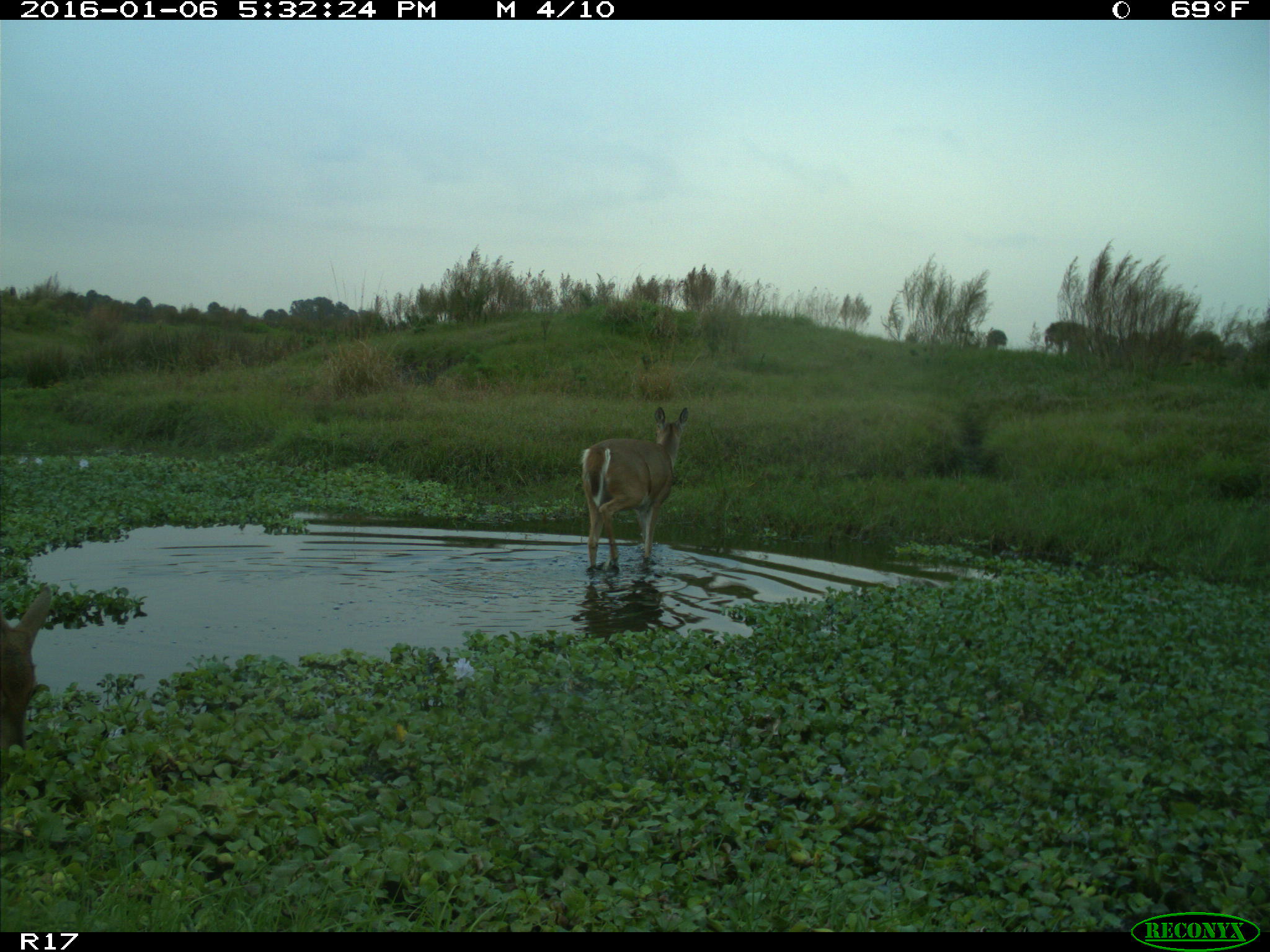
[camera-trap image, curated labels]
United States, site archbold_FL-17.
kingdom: Animalia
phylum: Chordata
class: Mammalia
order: Artiodactyla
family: Cervidae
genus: Odocoileus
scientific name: Odocoileus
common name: deer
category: unidentified deer